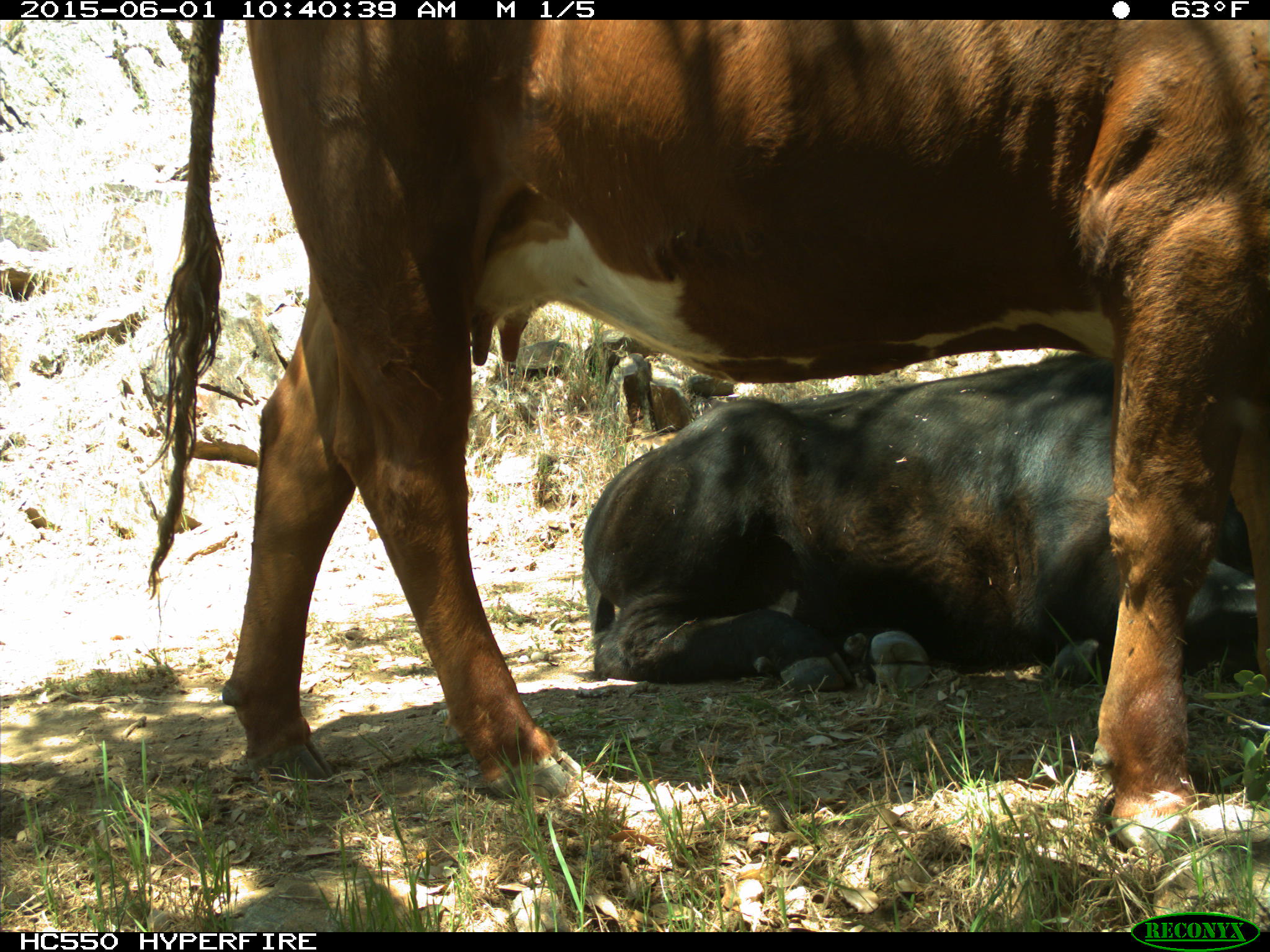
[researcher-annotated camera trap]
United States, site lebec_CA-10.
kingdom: Animalia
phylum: Chordata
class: Mammalia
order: Artiodactyla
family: Bovidae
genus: Bos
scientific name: Bos taurus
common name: domestic cow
Bos taurus (domestic cow).